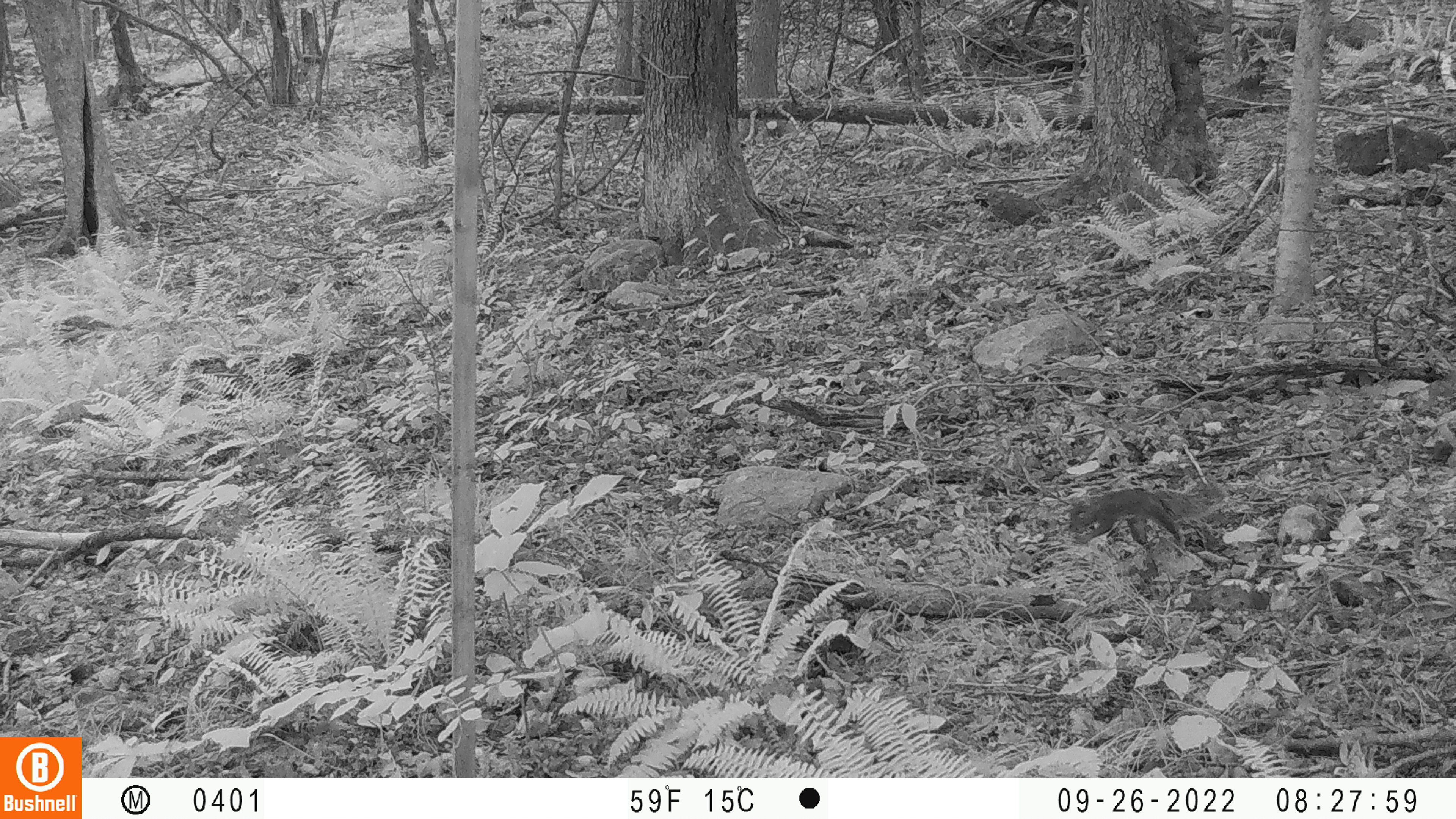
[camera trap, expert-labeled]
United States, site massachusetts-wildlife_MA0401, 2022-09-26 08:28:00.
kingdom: Animalia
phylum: Chordata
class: Mammalia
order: Rodentia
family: Sciuridae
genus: Sciurus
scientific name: Sciurus carolinensis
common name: gray squirrel